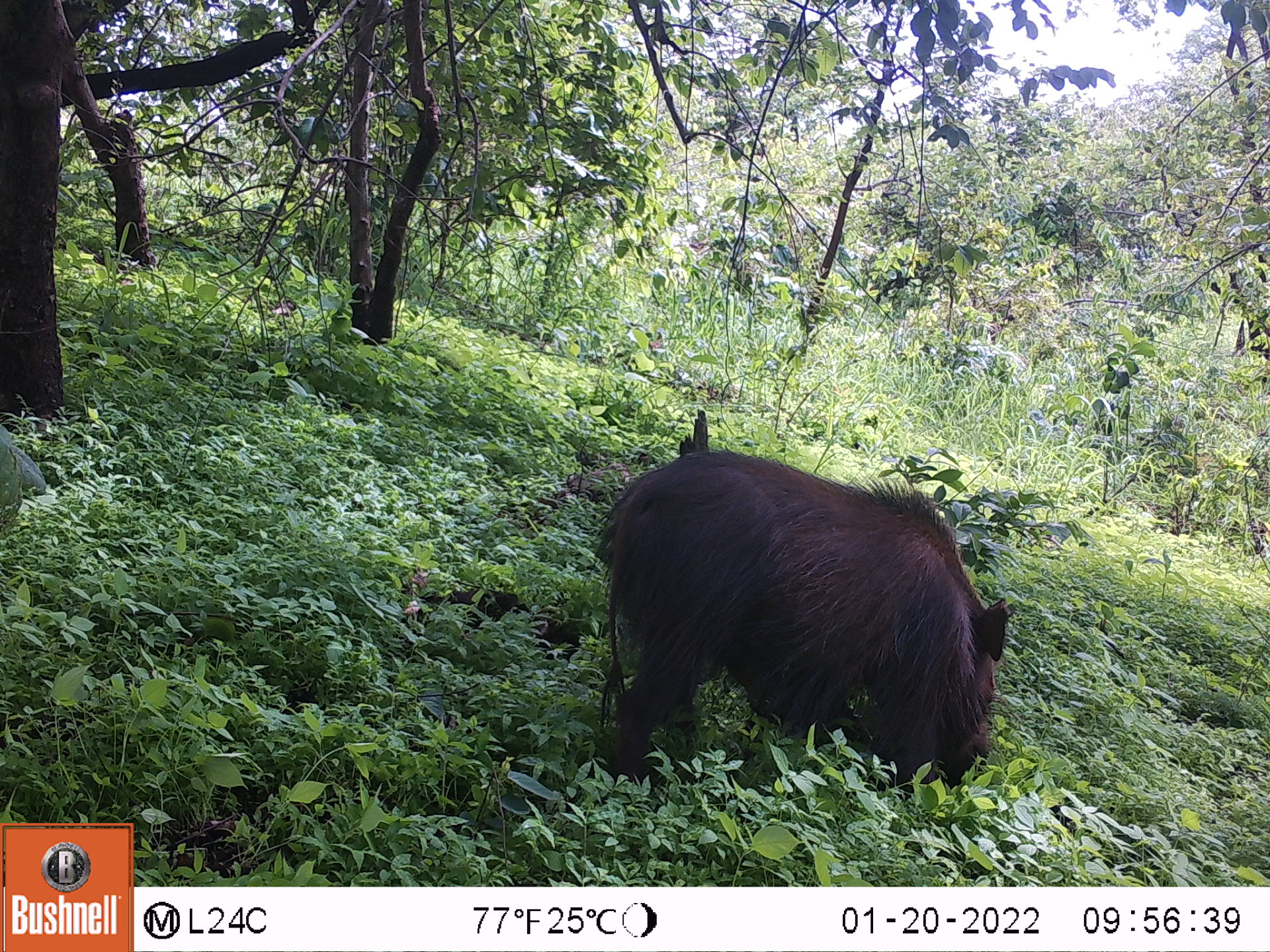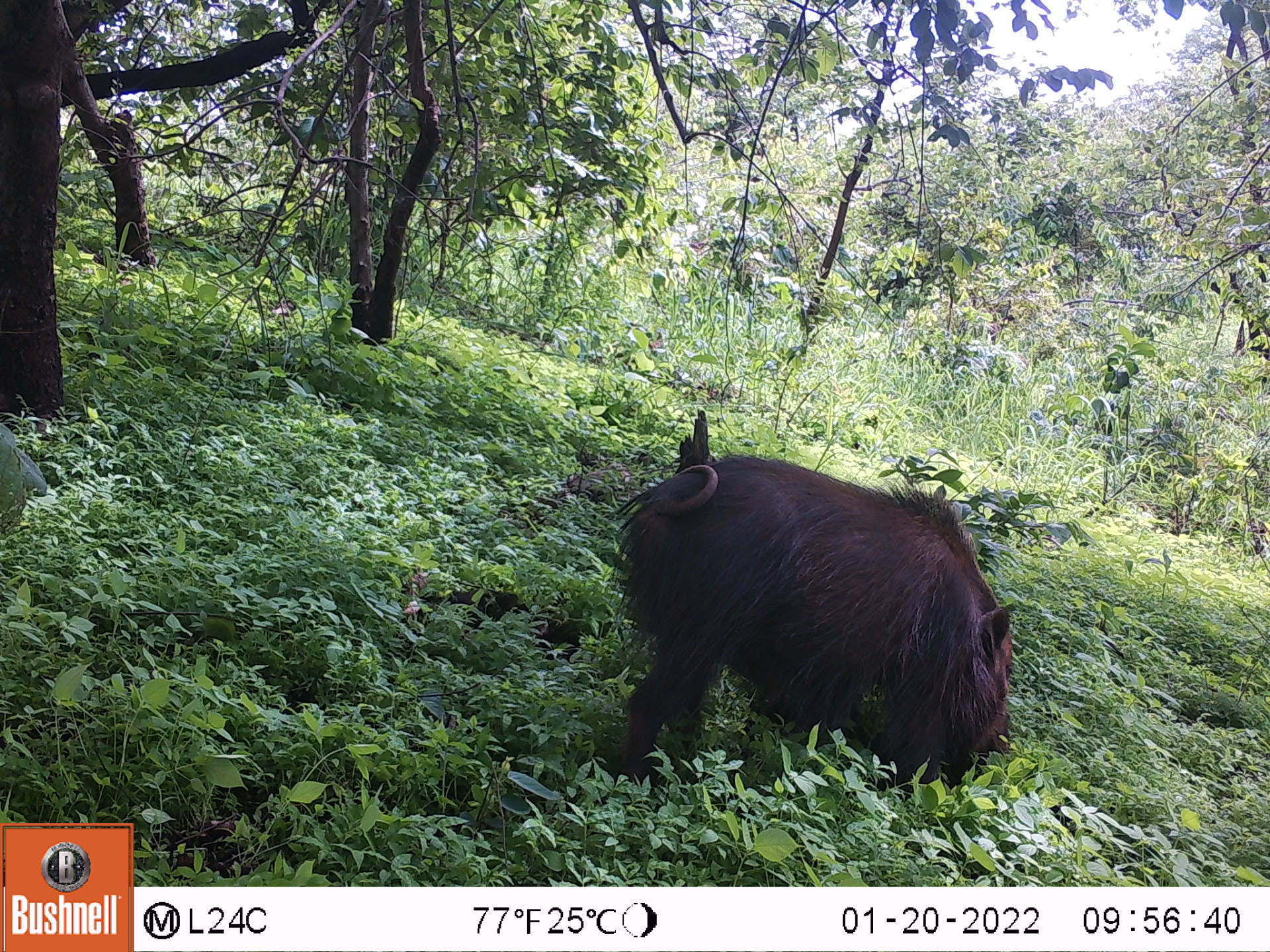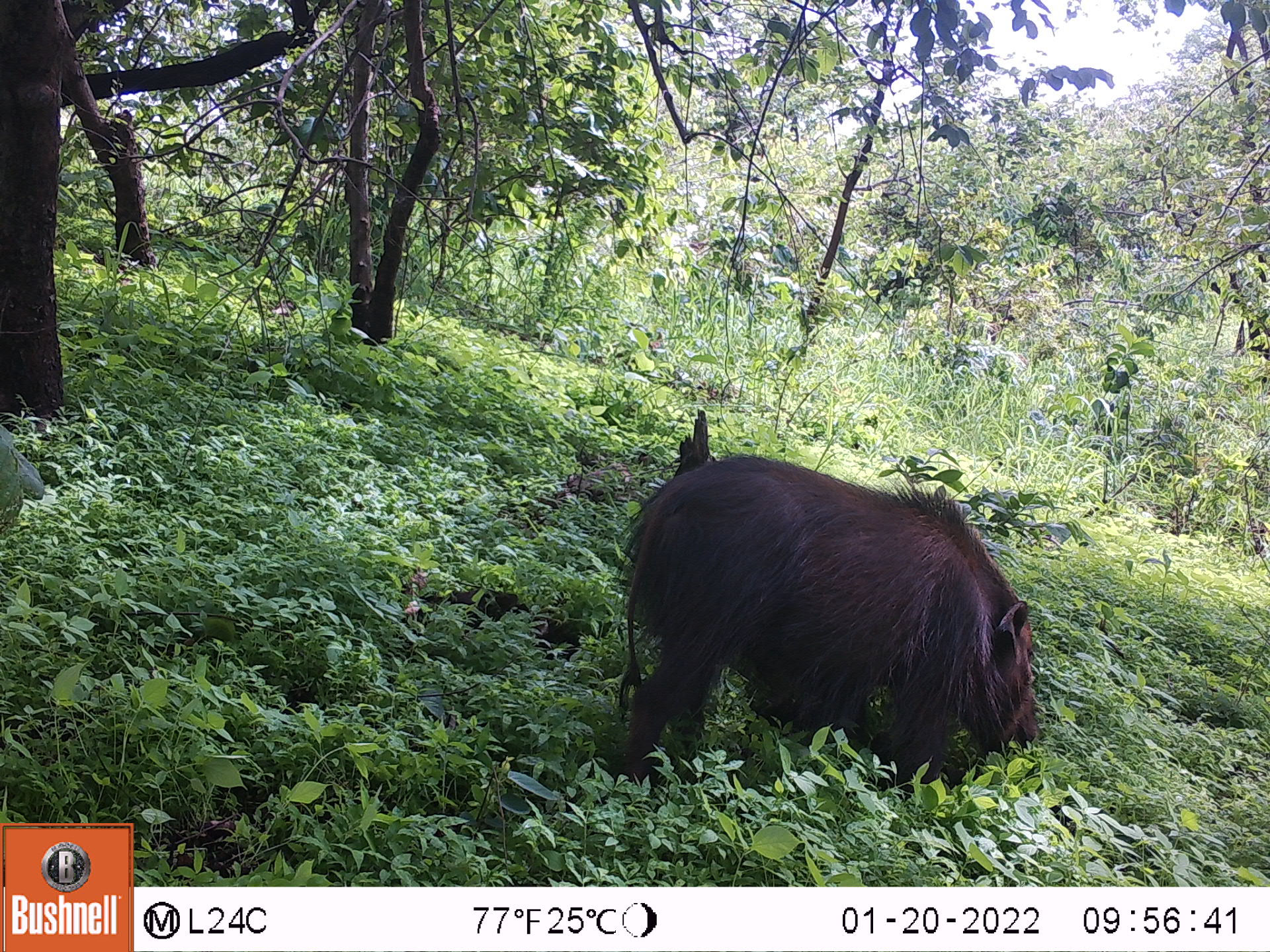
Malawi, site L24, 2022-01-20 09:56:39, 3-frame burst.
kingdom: Animalia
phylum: Chordata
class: Mammalia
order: Artiodactyla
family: Suidae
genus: Potamochoerus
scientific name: Potamochoerus larvatus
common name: bushpig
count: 1